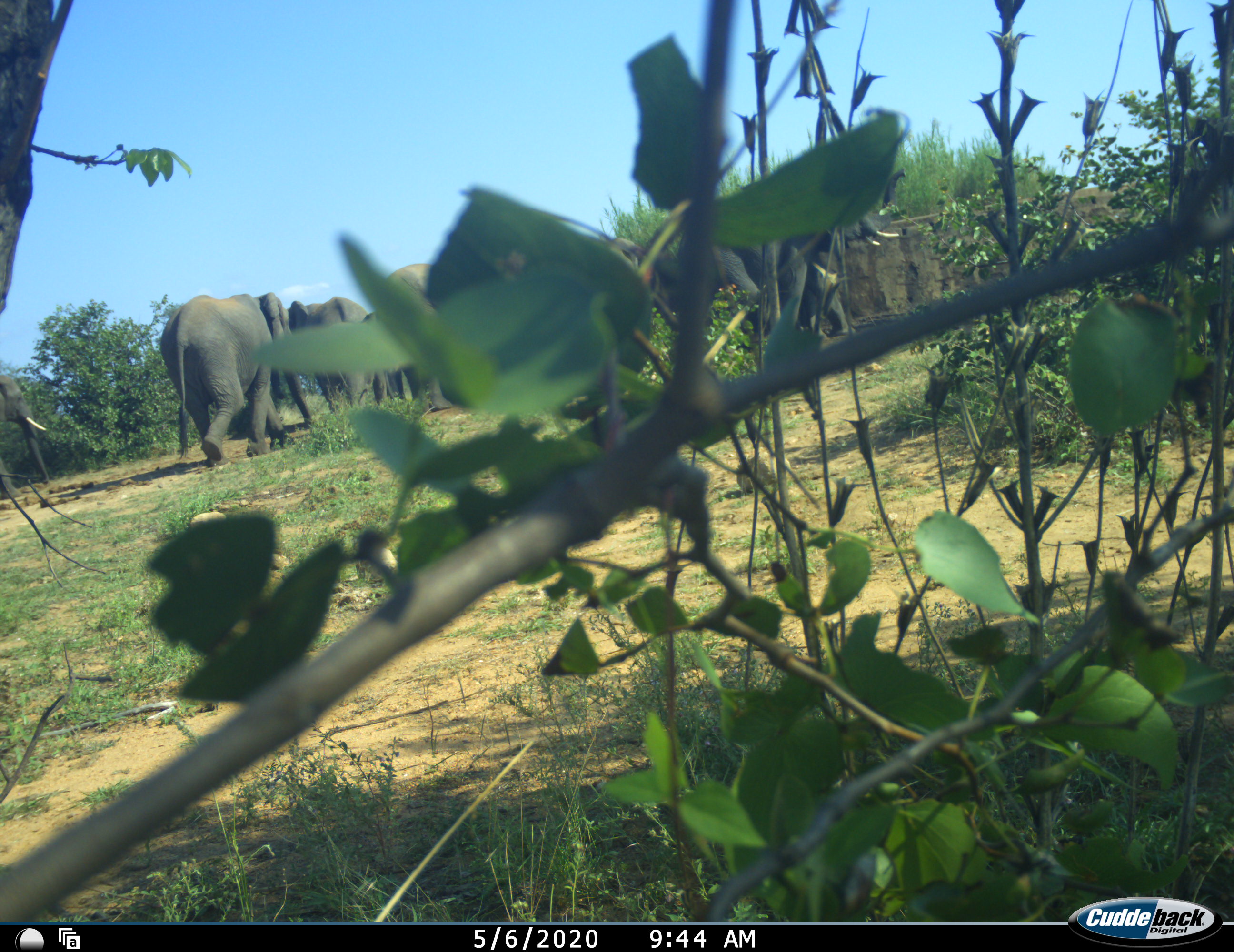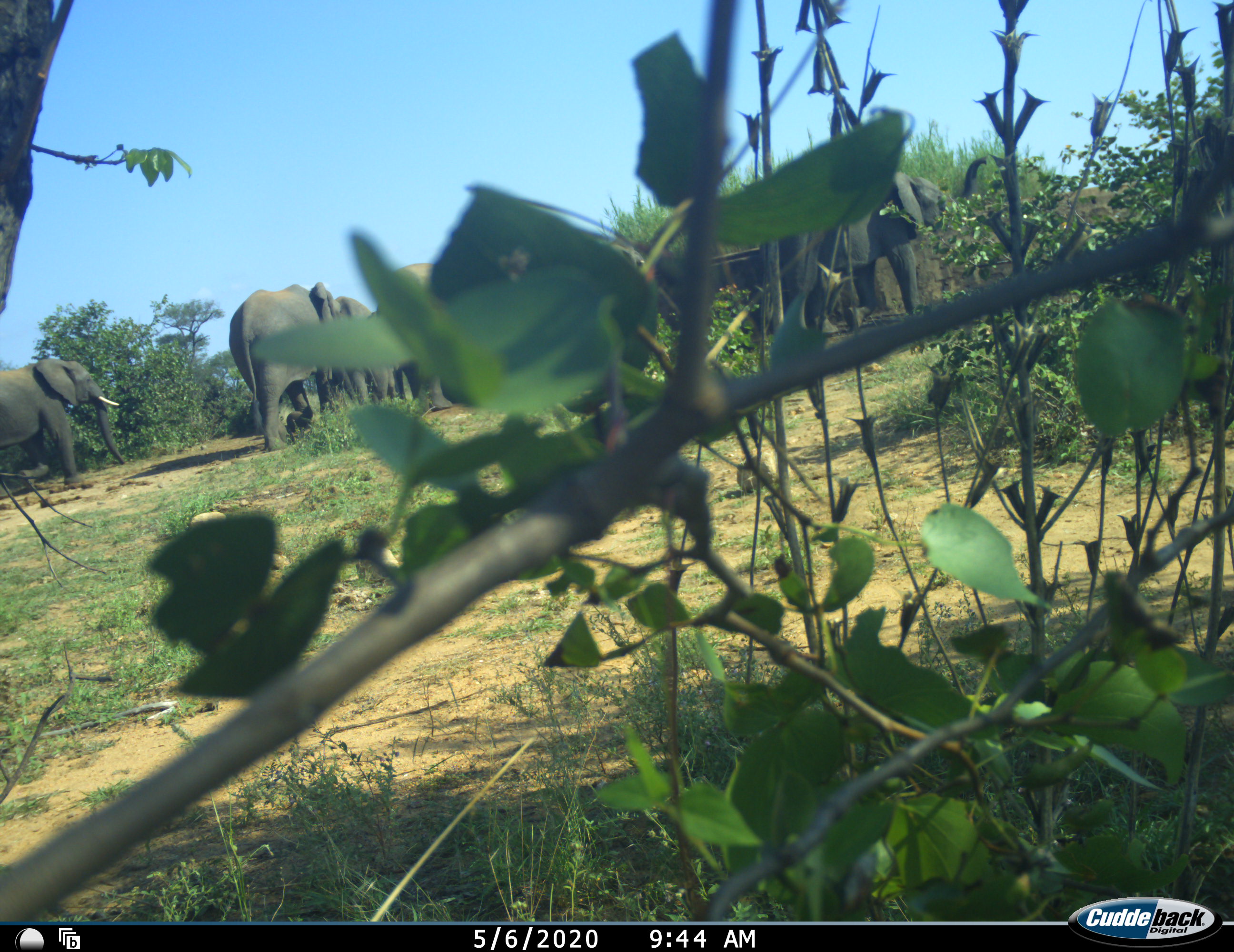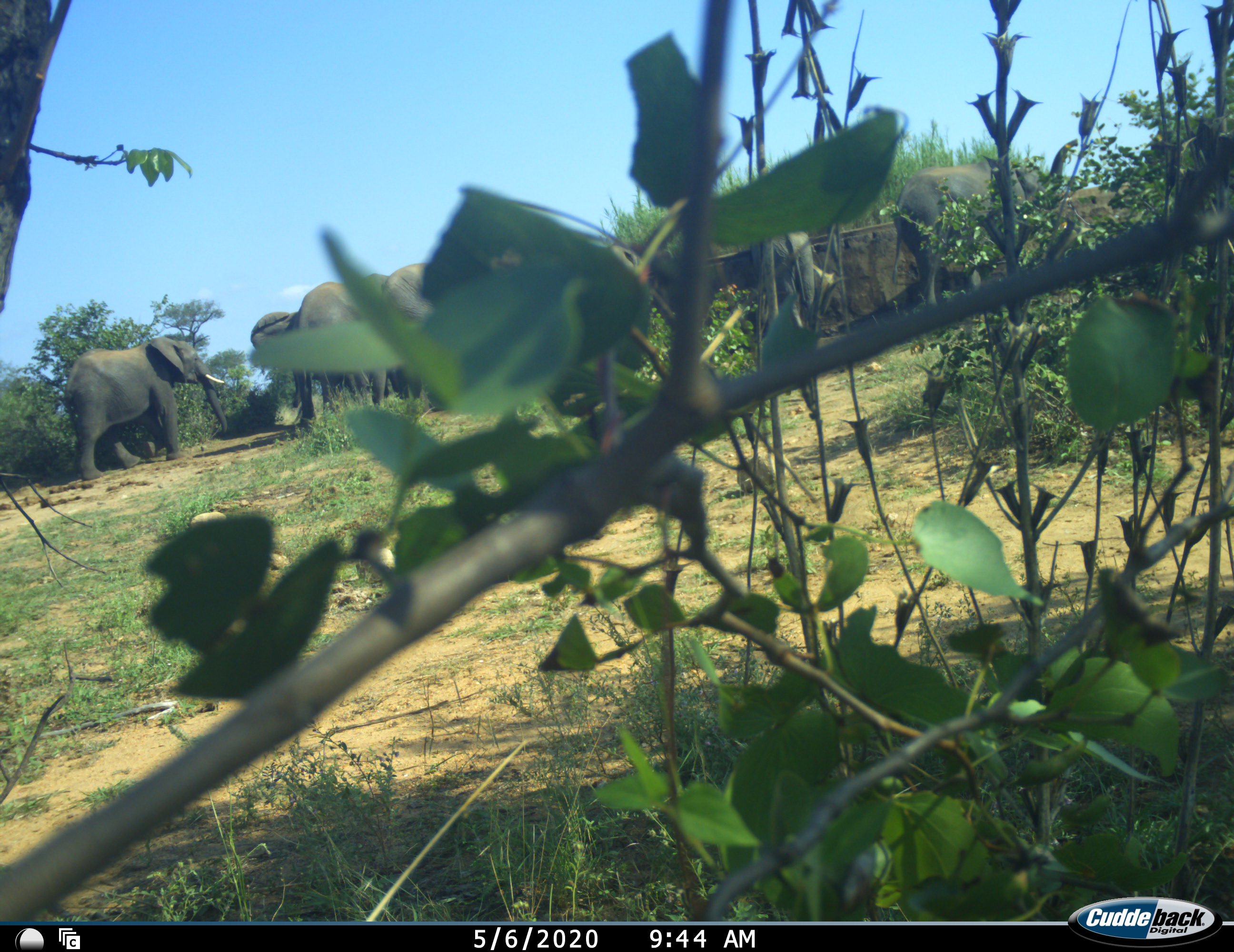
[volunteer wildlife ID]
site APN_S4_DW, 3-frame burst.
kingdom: Animalia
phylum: Chordata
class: Mammalia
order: Proboscidea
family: Elephantidae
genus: Loxodonta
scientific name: Loxodonta africana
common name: african bush elephant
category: elephant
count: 6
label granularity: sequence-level